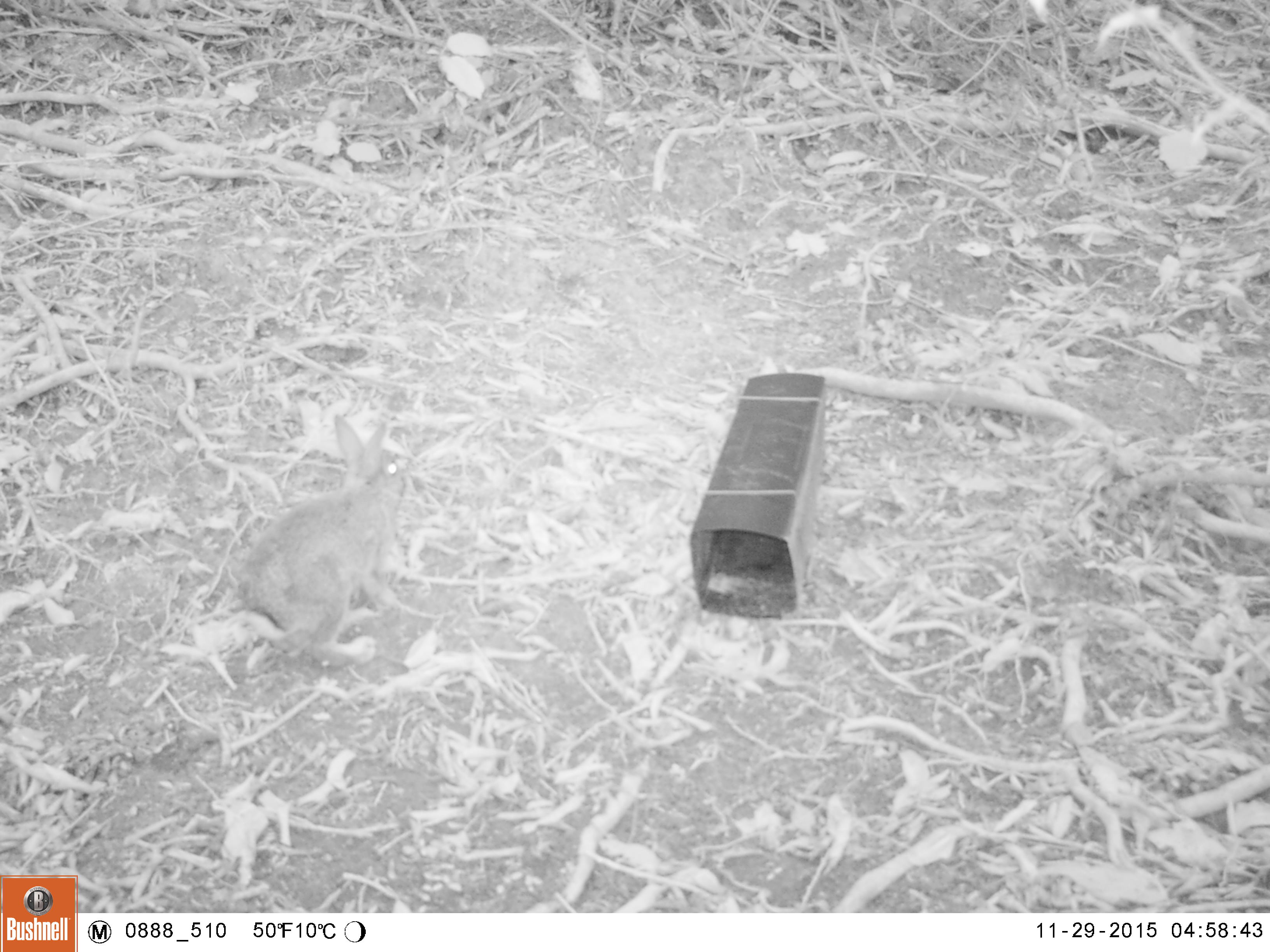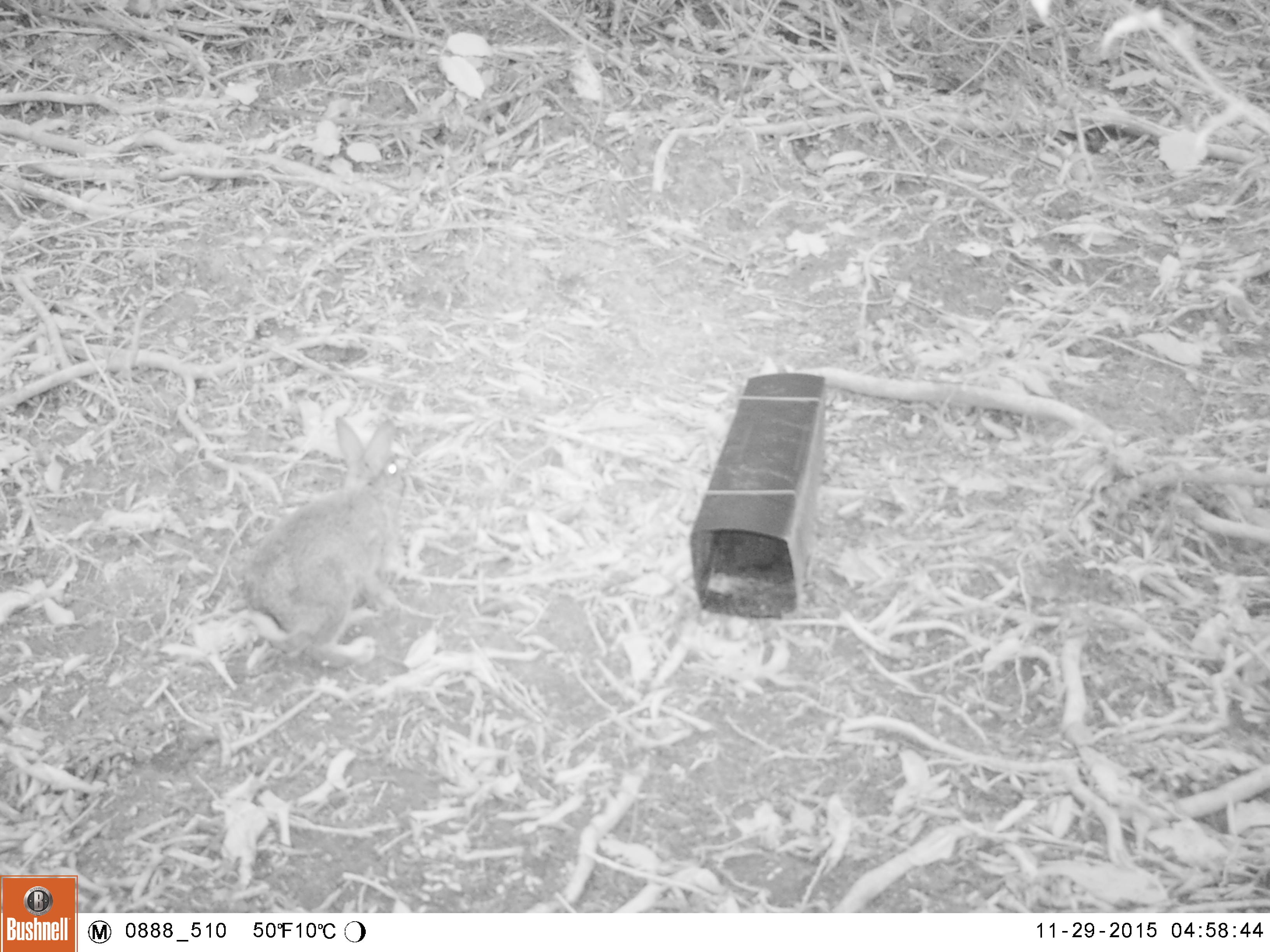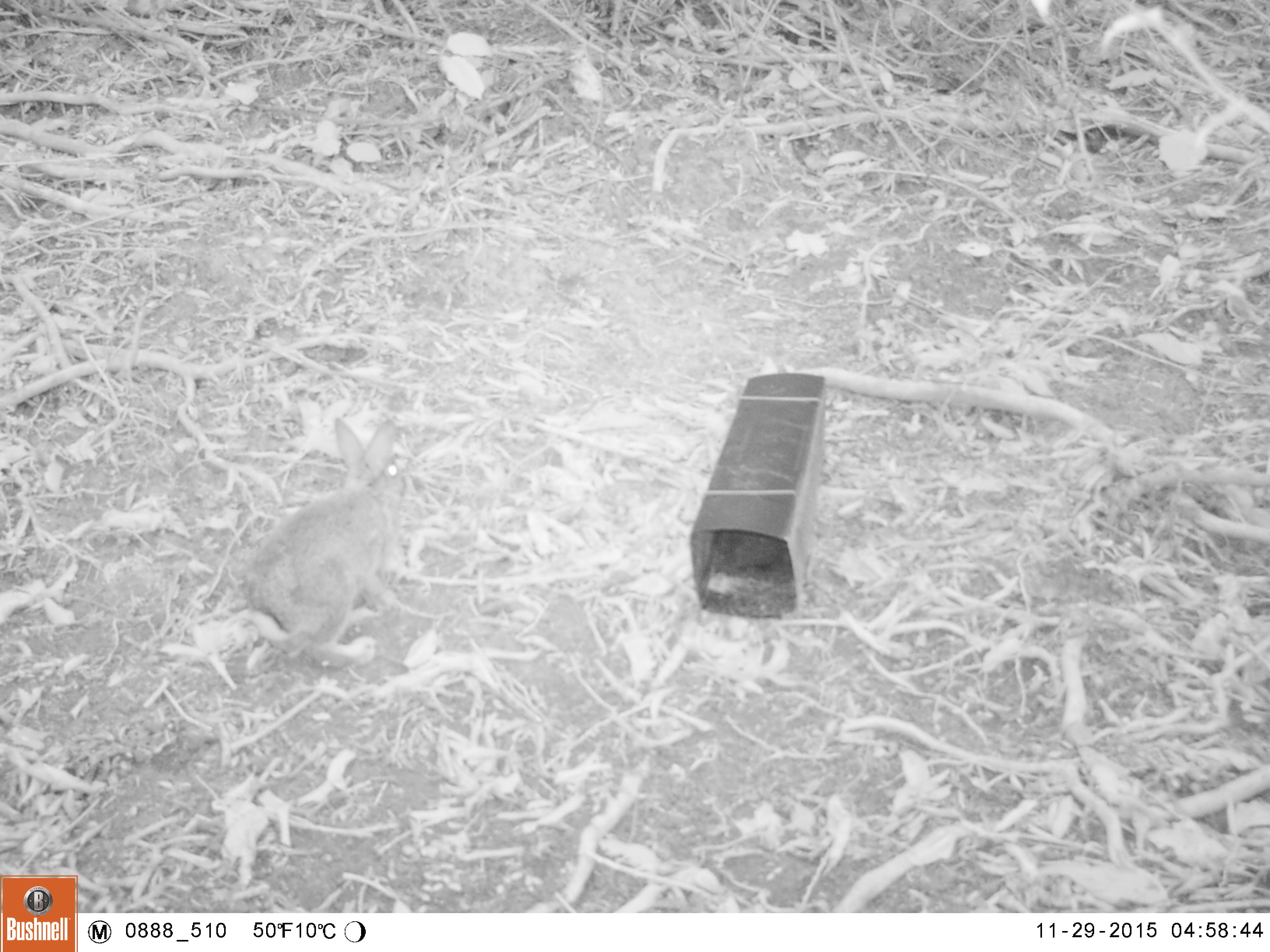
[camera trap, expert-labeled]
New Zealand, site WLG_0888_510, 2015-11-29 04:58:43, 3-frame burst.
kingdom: Animalia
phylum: Chordata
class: Mammalia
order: Lagomorpha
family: Leporidae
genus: Oryctolagus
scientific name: Oryctolagus cuniculus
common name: european rabbit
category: rabbit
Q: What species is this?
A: Rabbit (european rabbit) (Oryctolagus cuniculus).